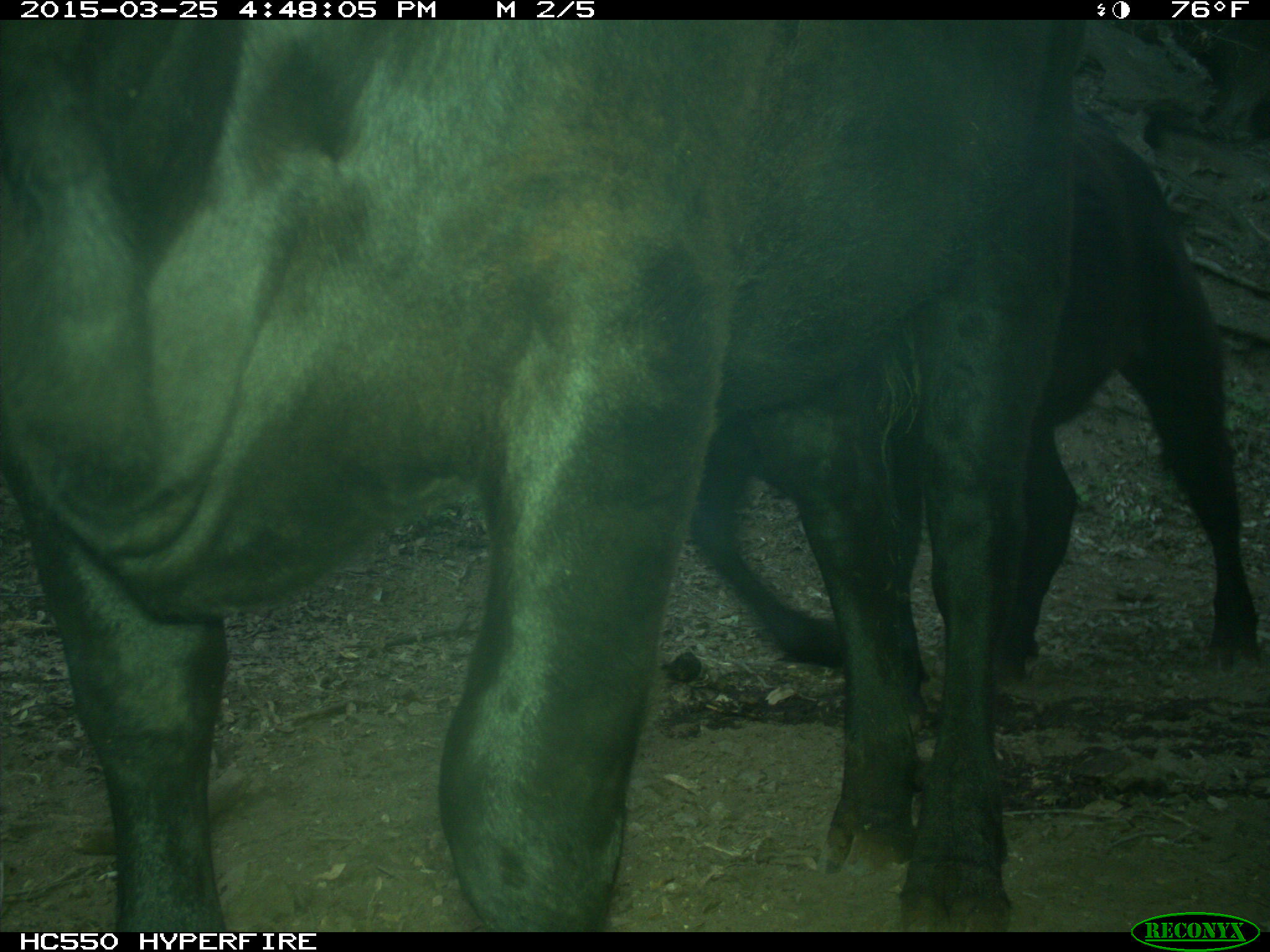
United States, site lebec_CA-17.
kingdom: Animalia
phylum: Chordata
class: Mammalia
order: Artiodactyla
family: Bovidae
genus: Bos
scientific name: Bos taurus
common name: domestic cow